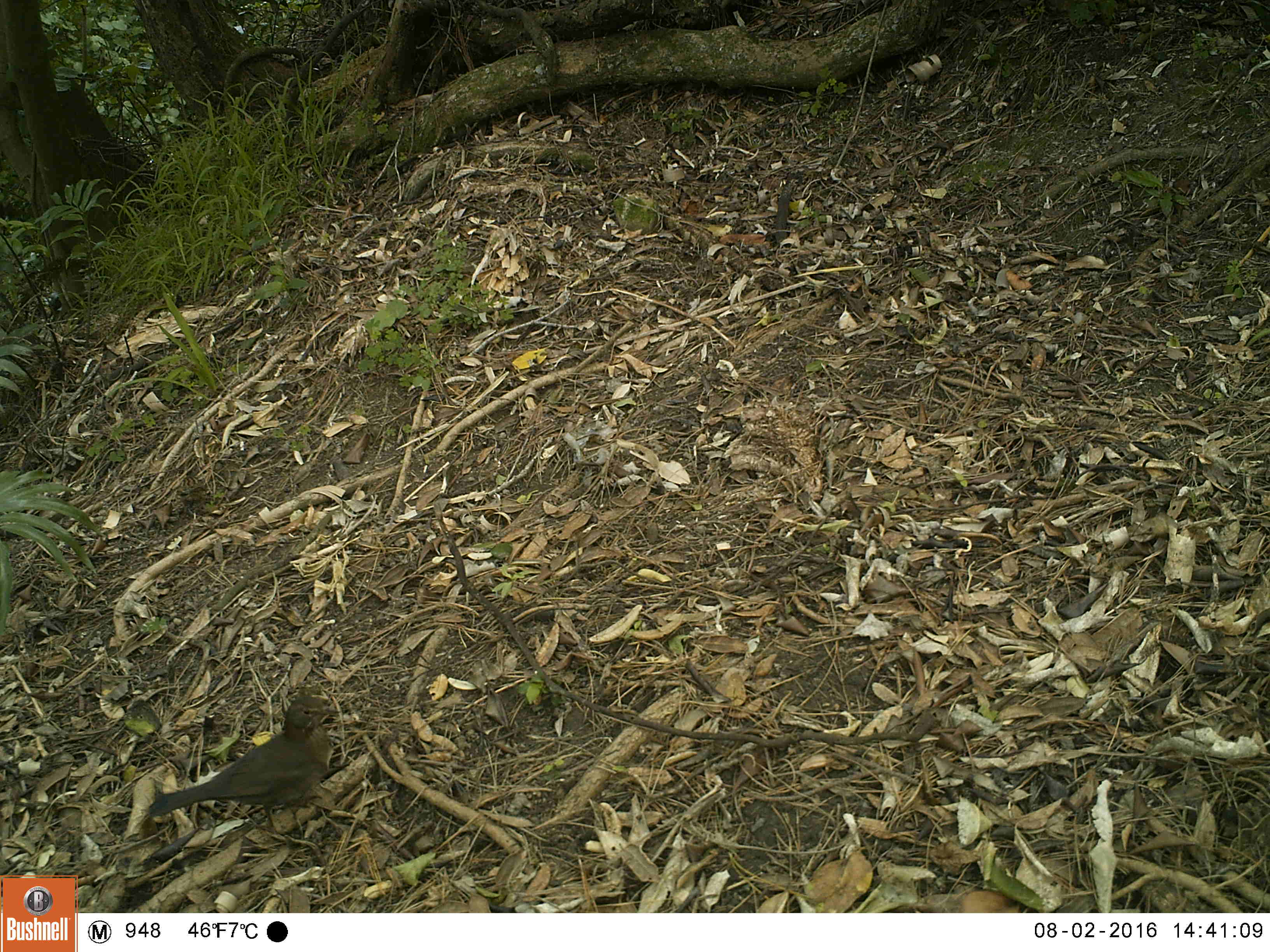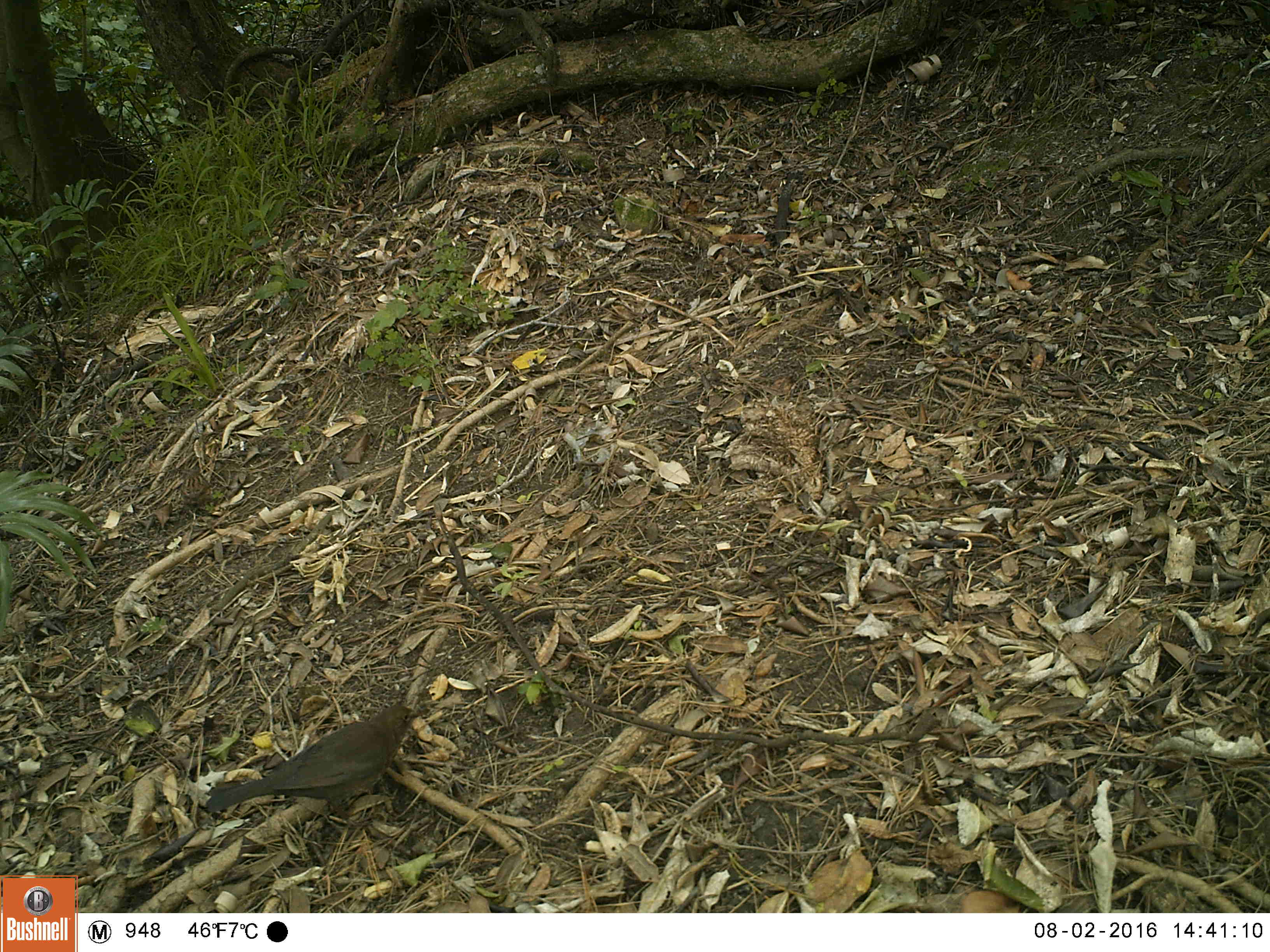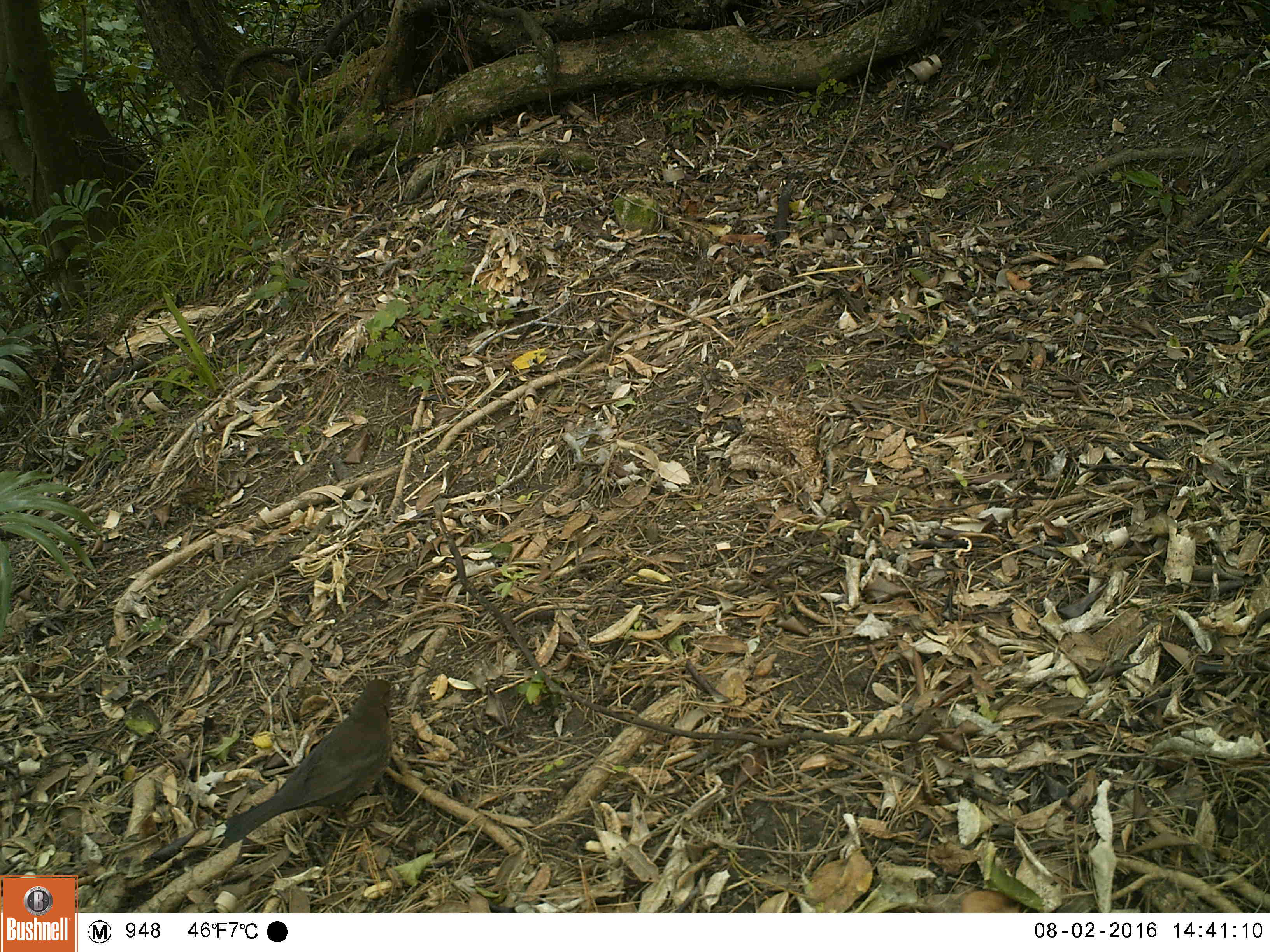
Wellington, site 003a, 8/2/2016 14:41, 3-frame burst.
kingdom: Animalia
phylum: Chordata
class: Aves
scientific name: Aves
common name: bird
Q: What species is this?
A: Bird (Aves).